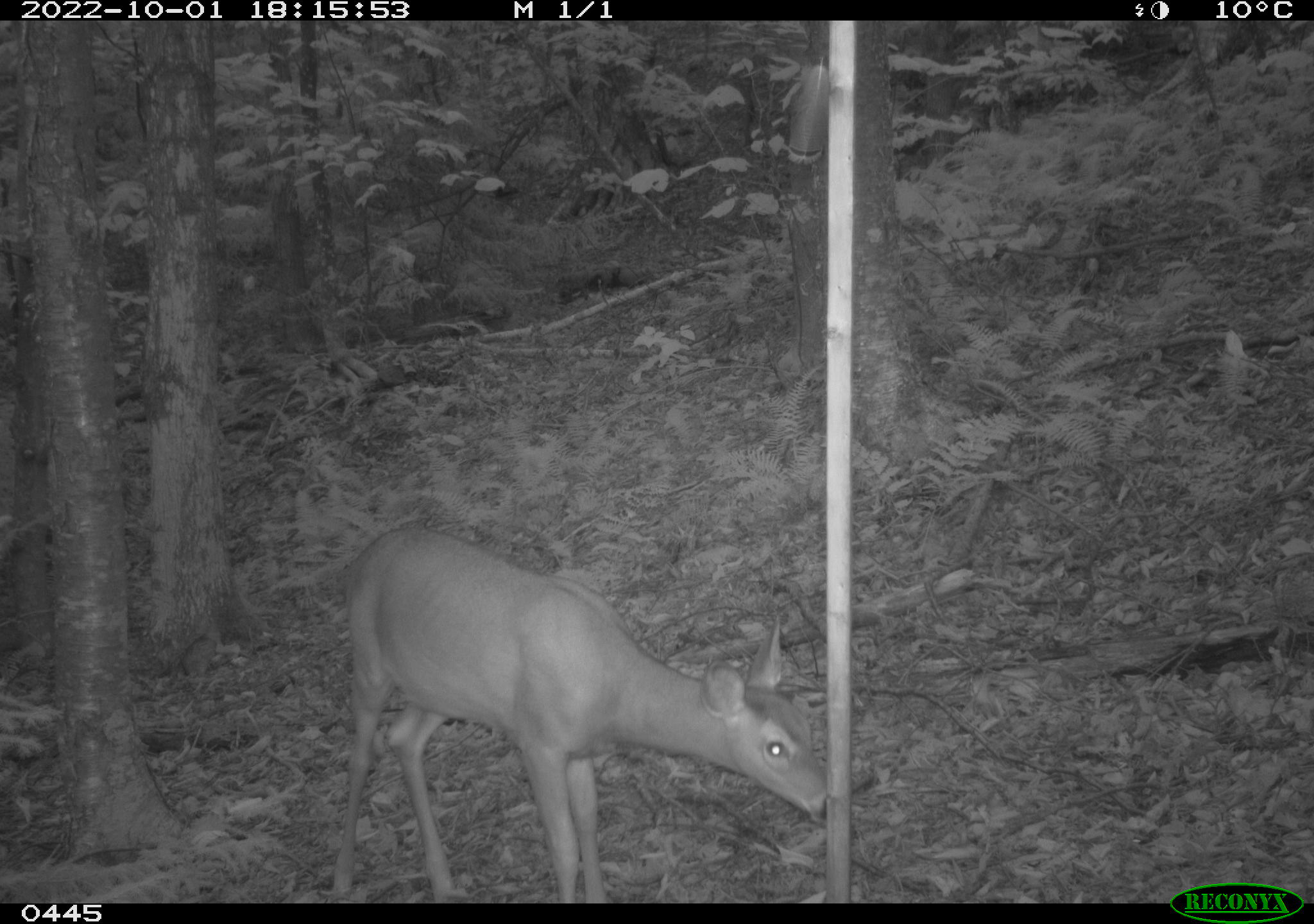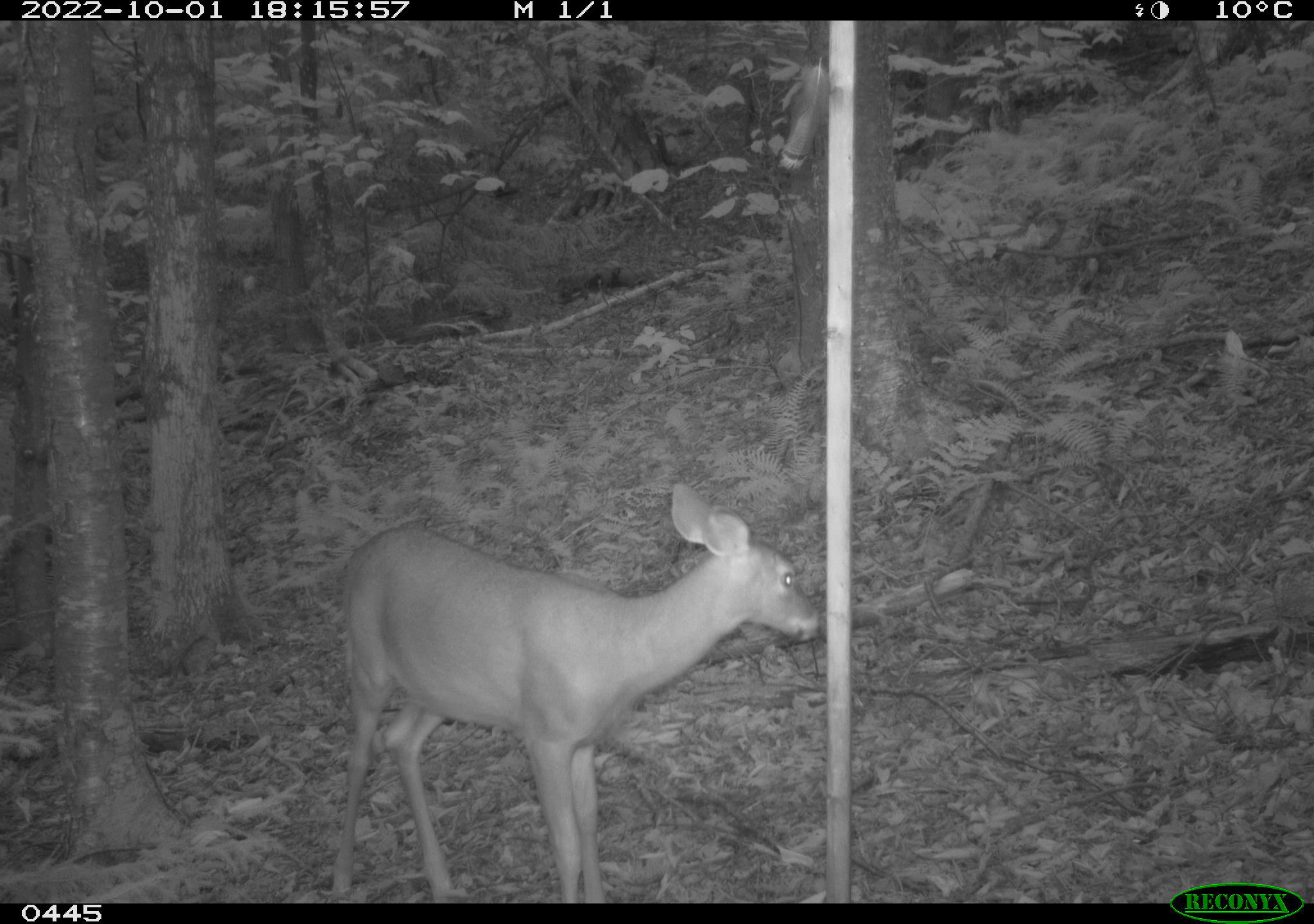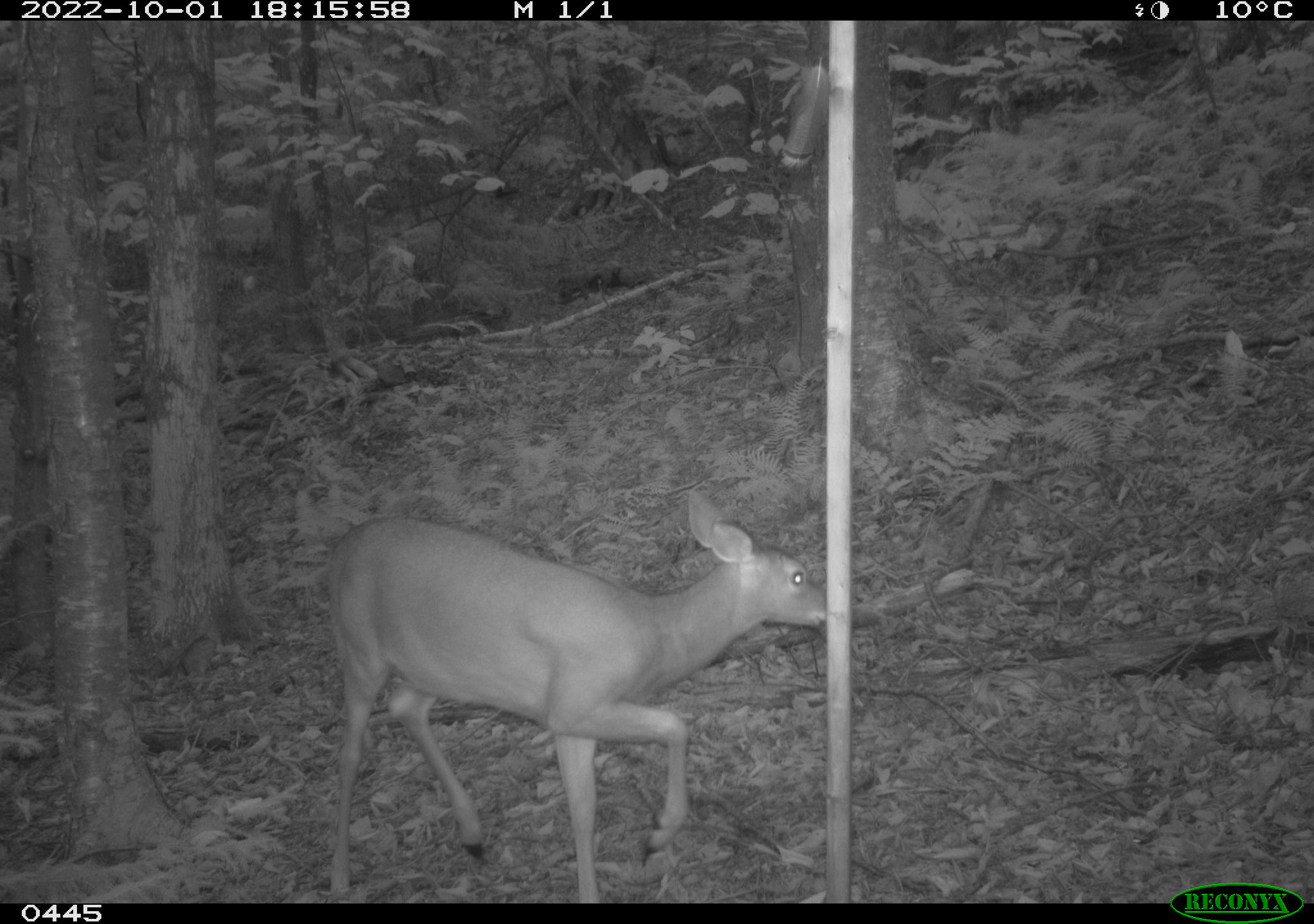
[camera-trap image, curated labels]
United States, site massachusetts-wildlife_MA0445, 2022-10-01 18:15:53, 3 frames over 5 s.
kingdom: Animalia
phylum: Chordata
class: Mammalia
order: Artiodactyla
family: Cervidae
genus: Odocoileus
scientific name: Odocoileus virginianus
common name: white-tailed deer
White-tailed deer (Odocoileus virginianus).